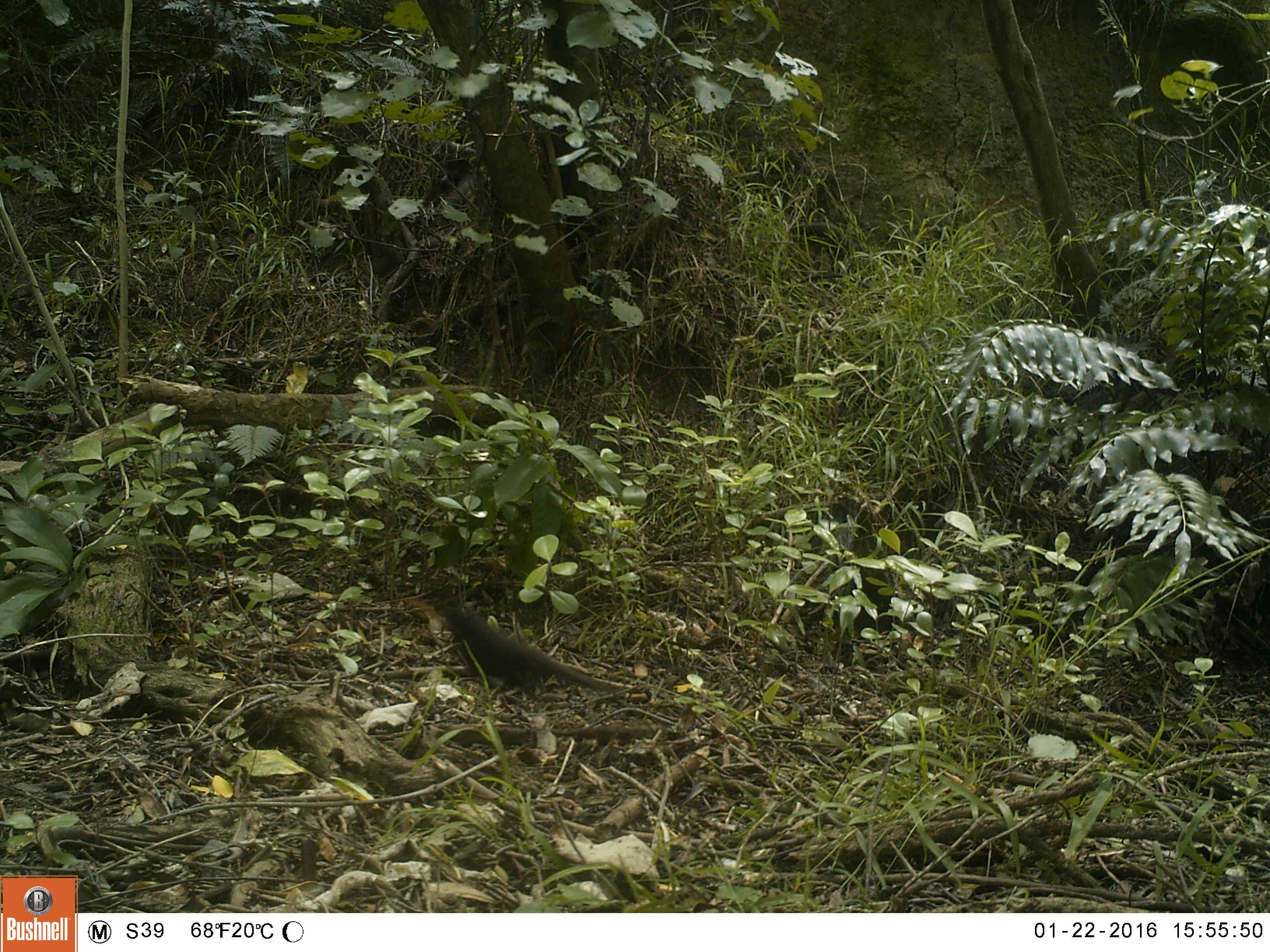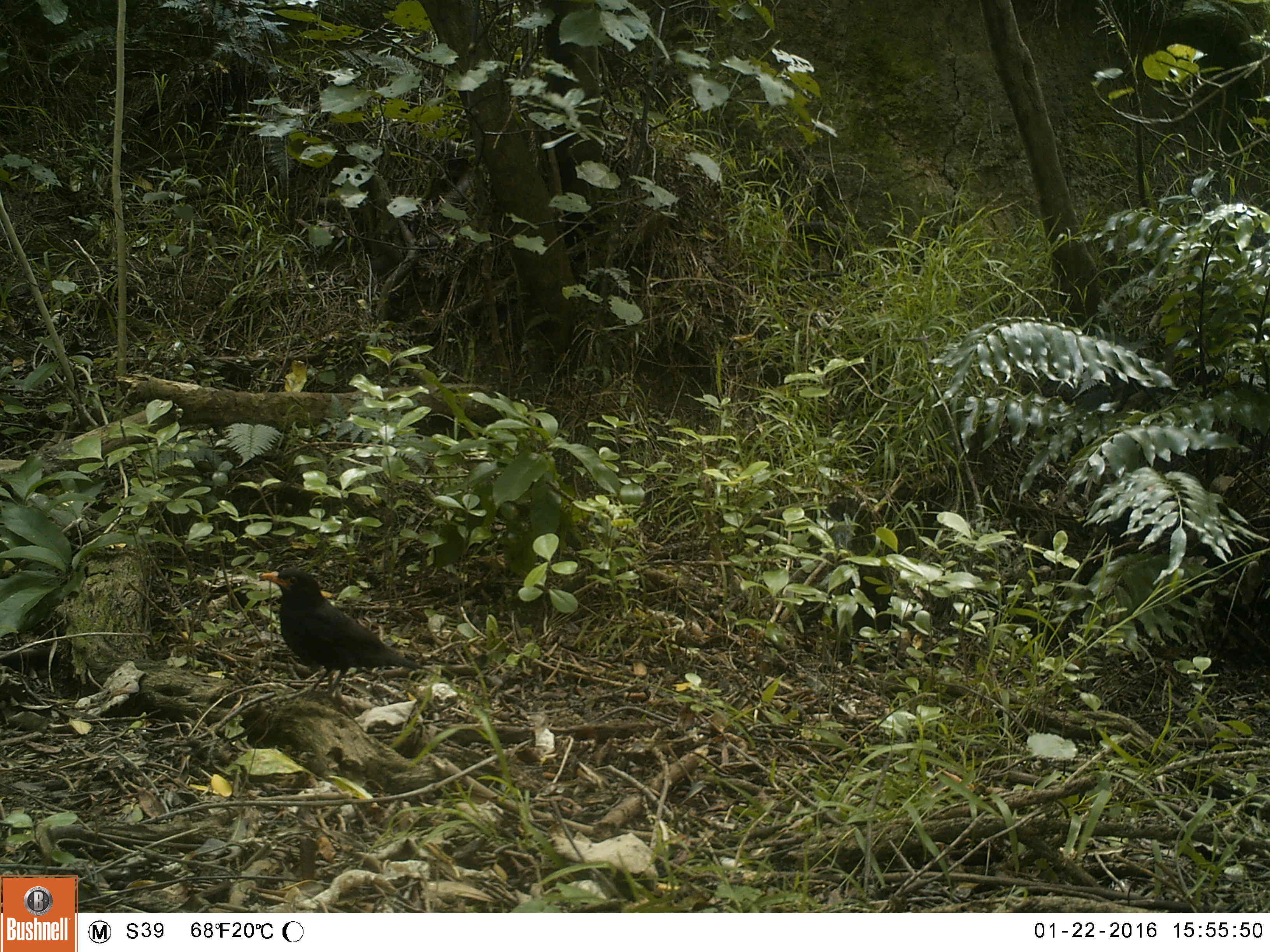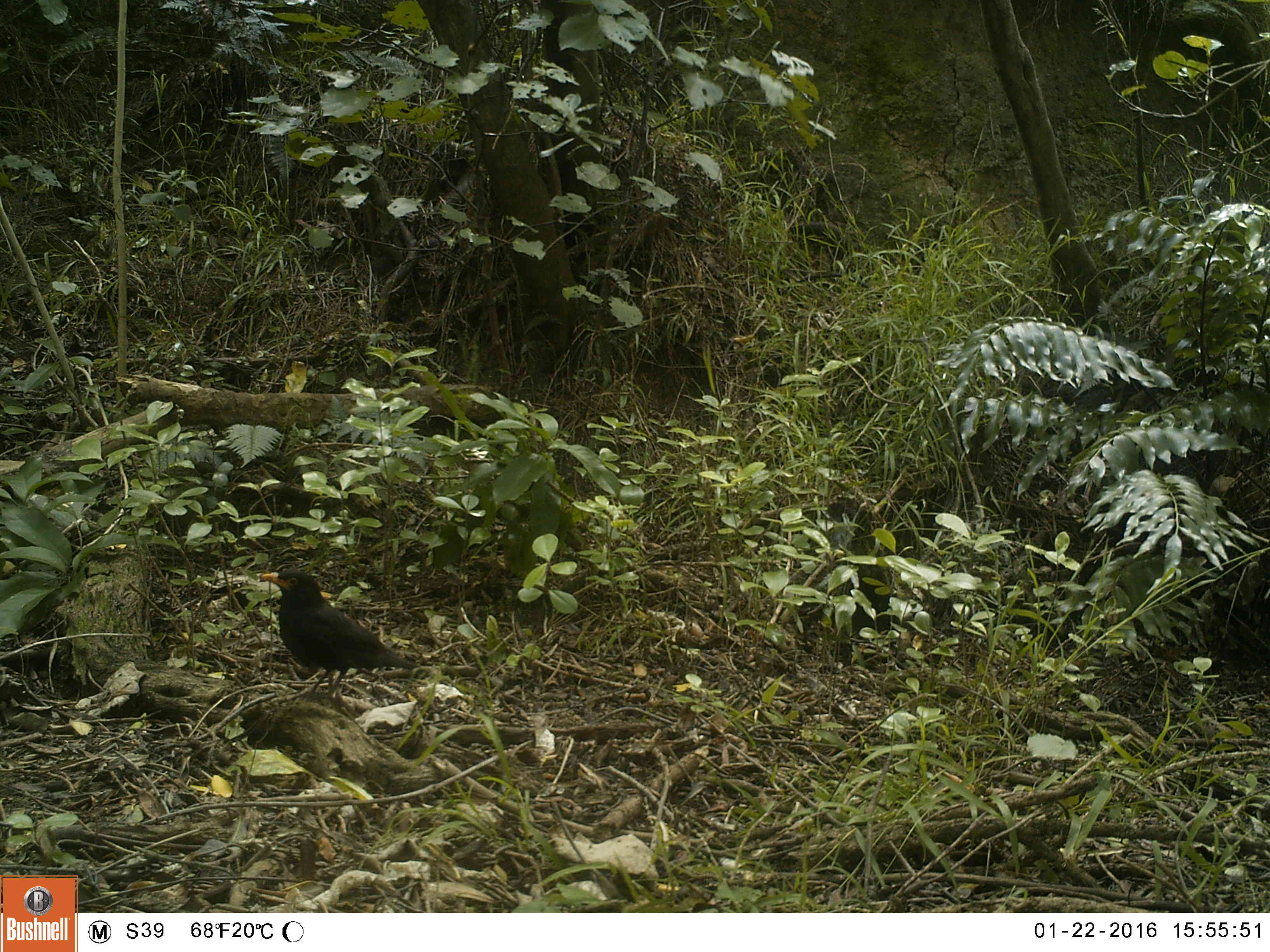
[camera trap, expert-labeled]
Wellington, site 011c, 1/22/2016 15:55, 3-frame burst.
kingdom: Animalia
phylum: Chordata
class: Aves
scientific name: Aves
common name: bird